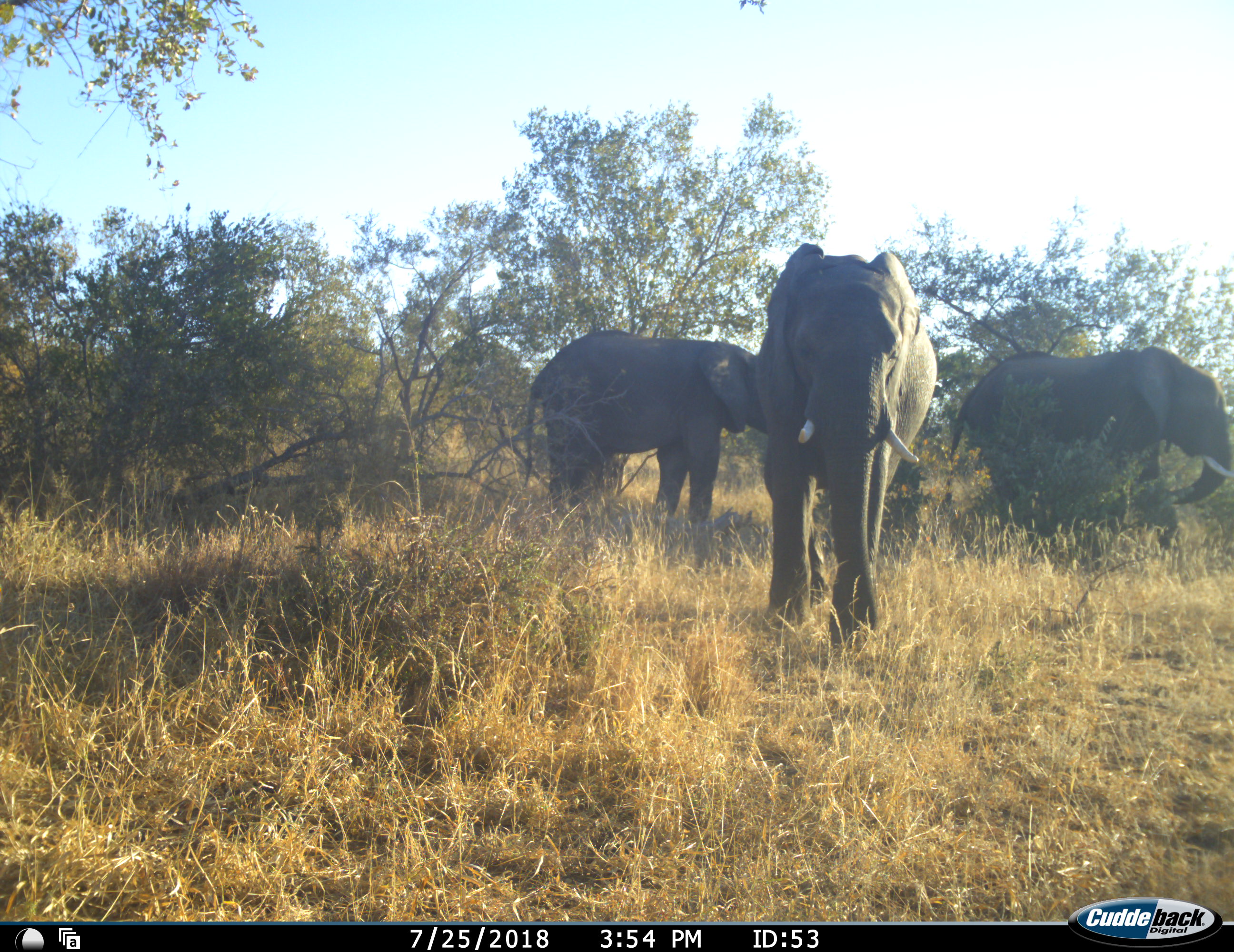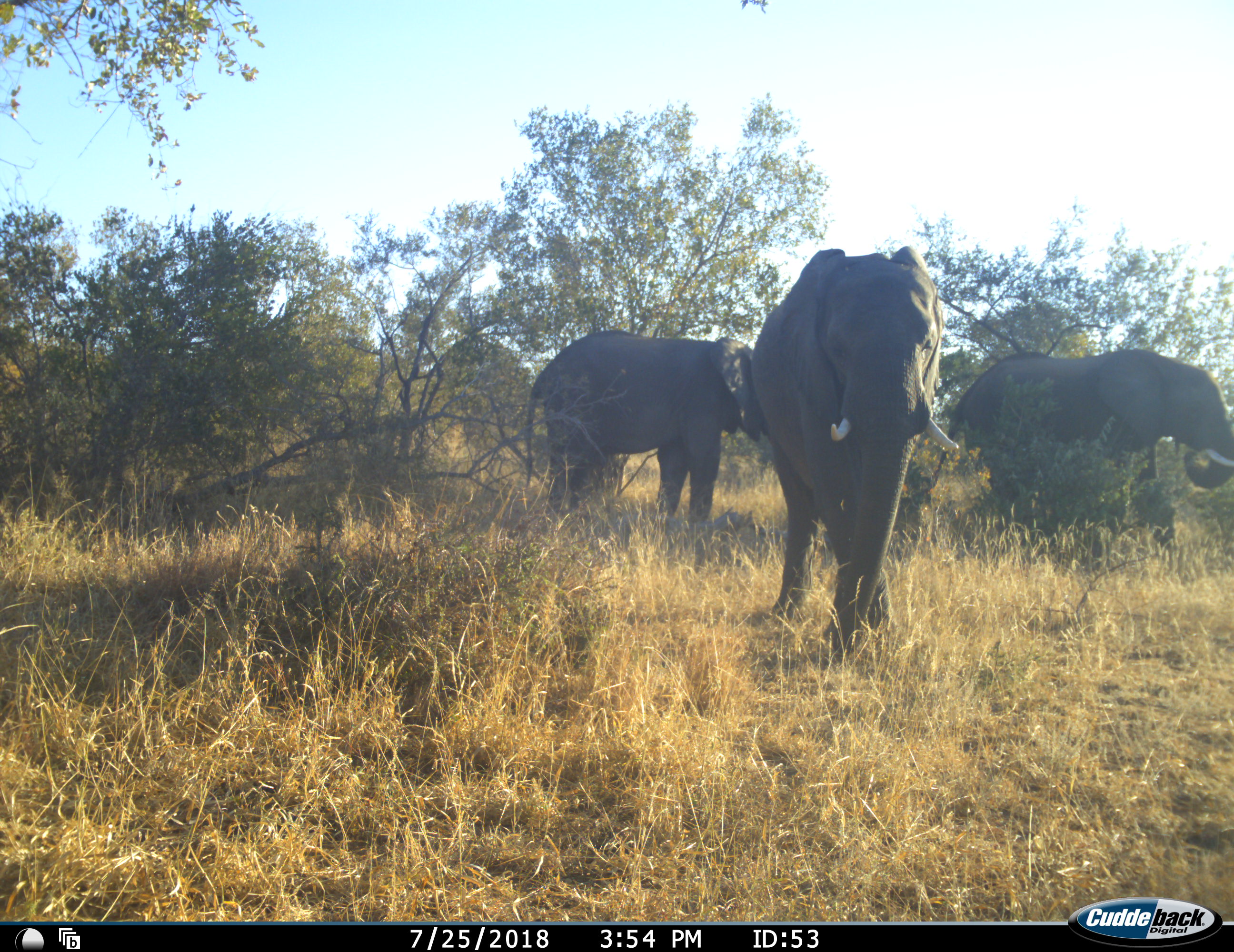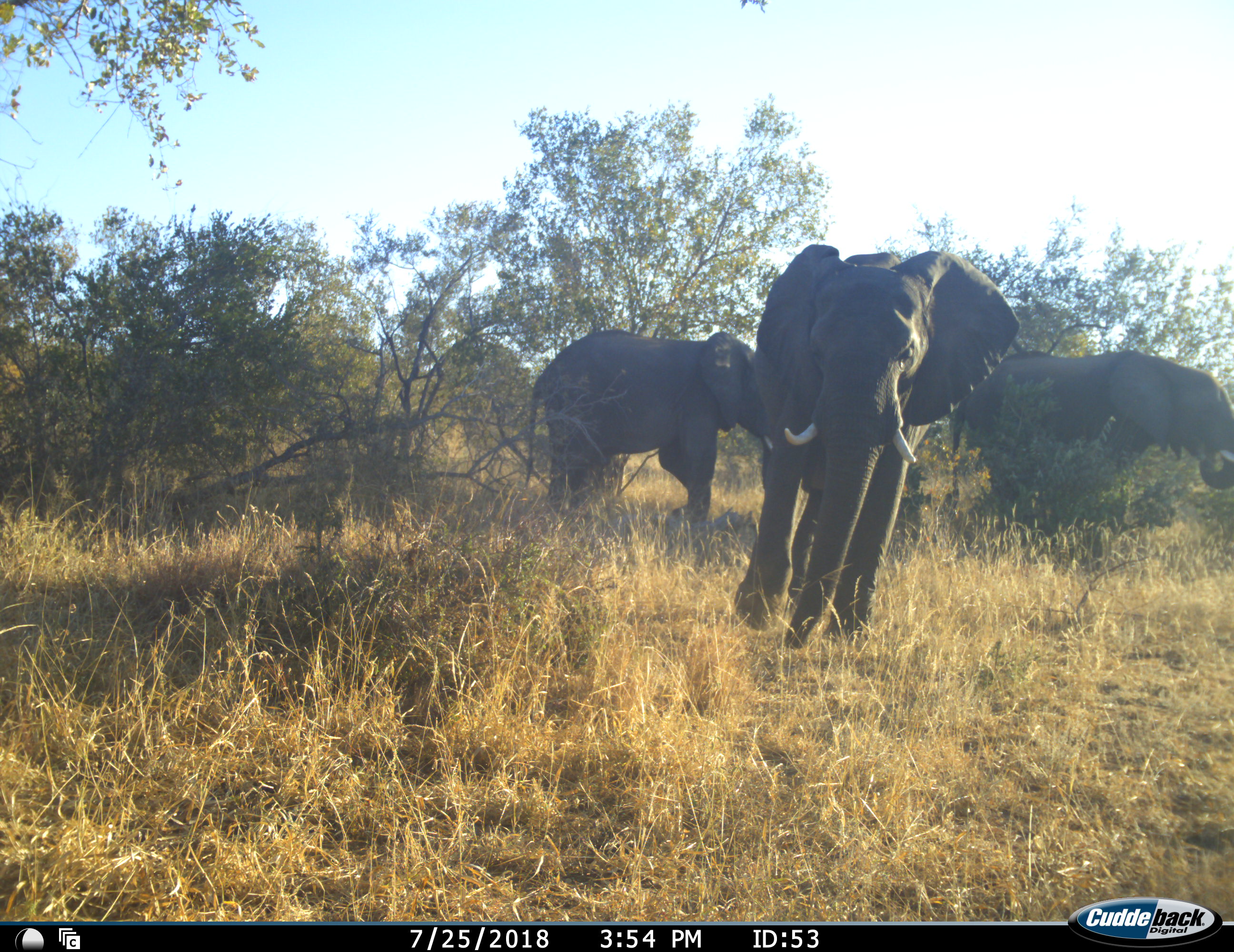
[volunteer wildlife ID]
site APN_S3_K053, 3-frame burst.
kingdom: Animalia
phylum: Chordata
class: Mammalia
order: Proboscidea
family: Elephantidae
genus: Loxodonta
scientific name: Loxodonta africana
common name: african bush elephant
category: elephant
Elephant (african bush elephant) (Loxodonta africana), count 3. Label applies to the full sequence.